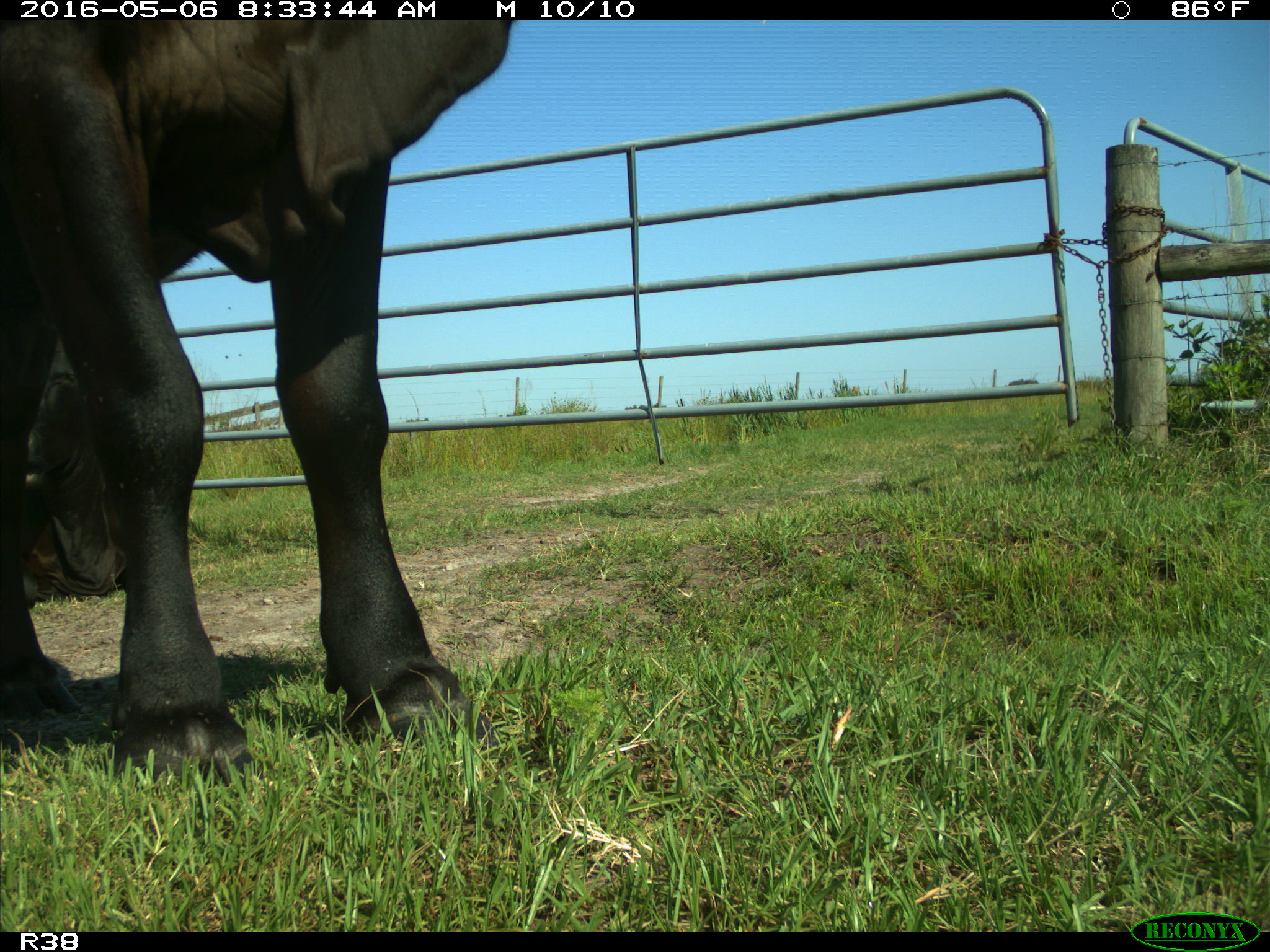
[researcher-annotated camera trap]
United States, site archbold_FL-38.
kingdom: Animalia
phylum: Chordata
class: Mammalia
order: Artiodactyla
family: Bovidae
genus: Bos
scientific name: Bos taurus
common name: domestic cow